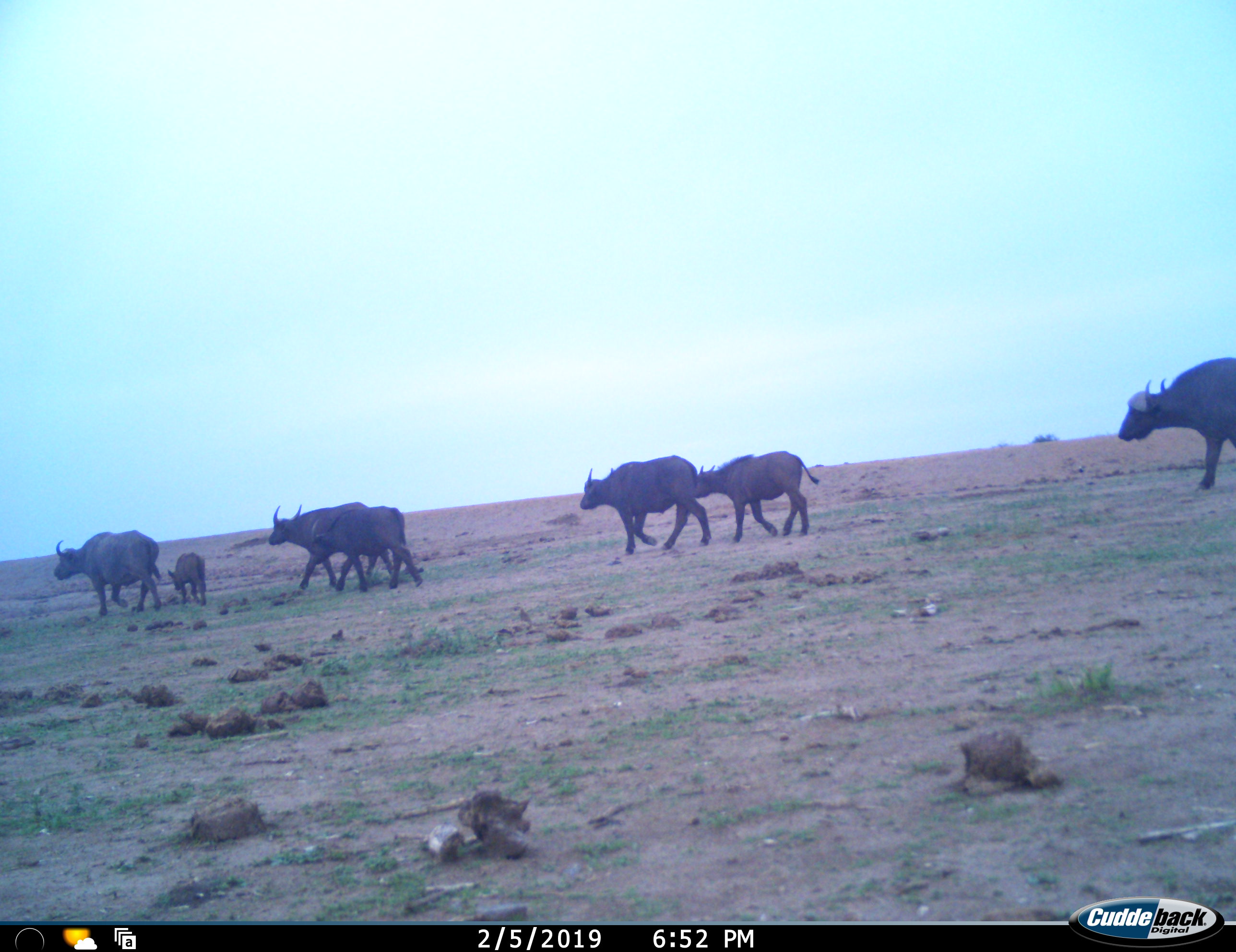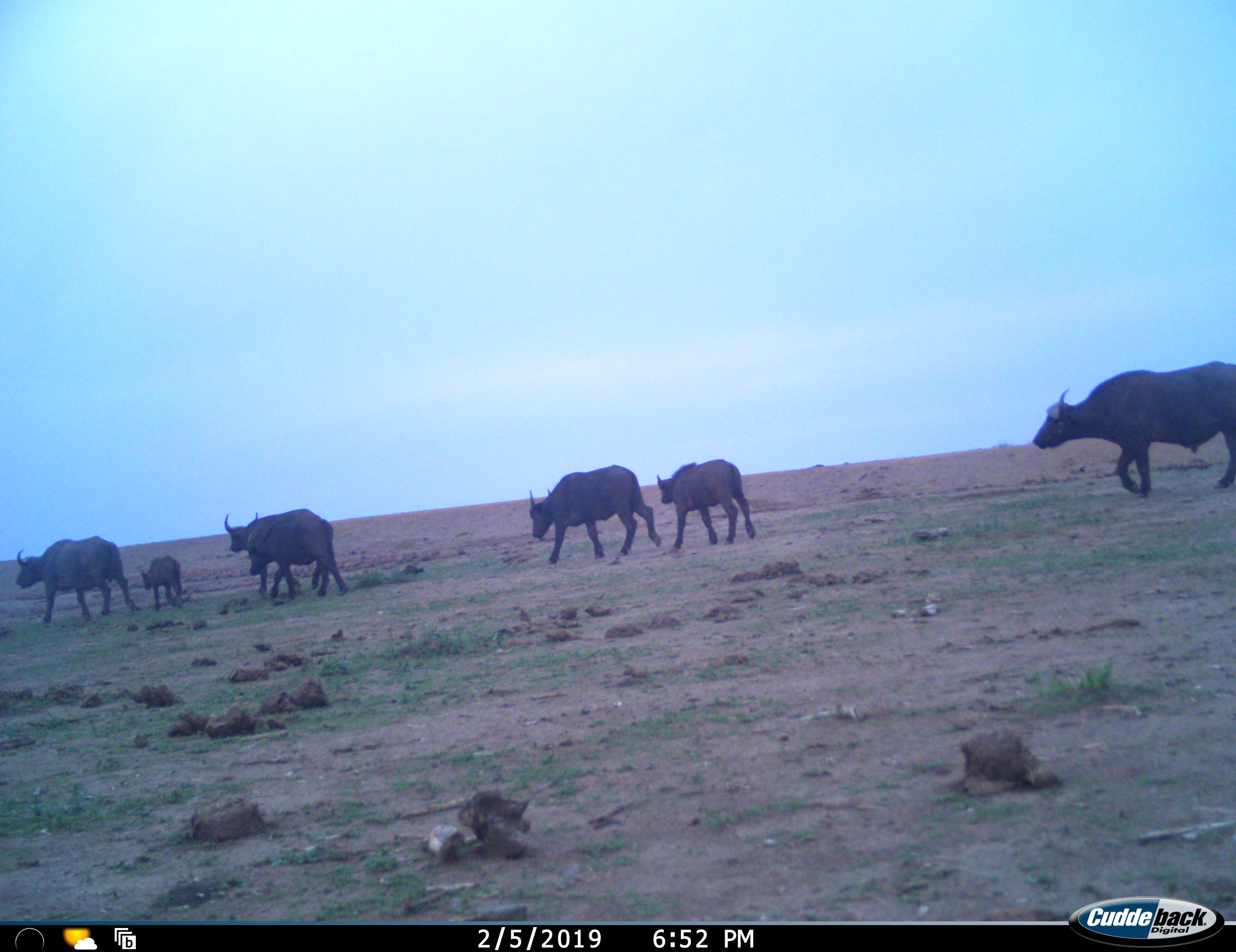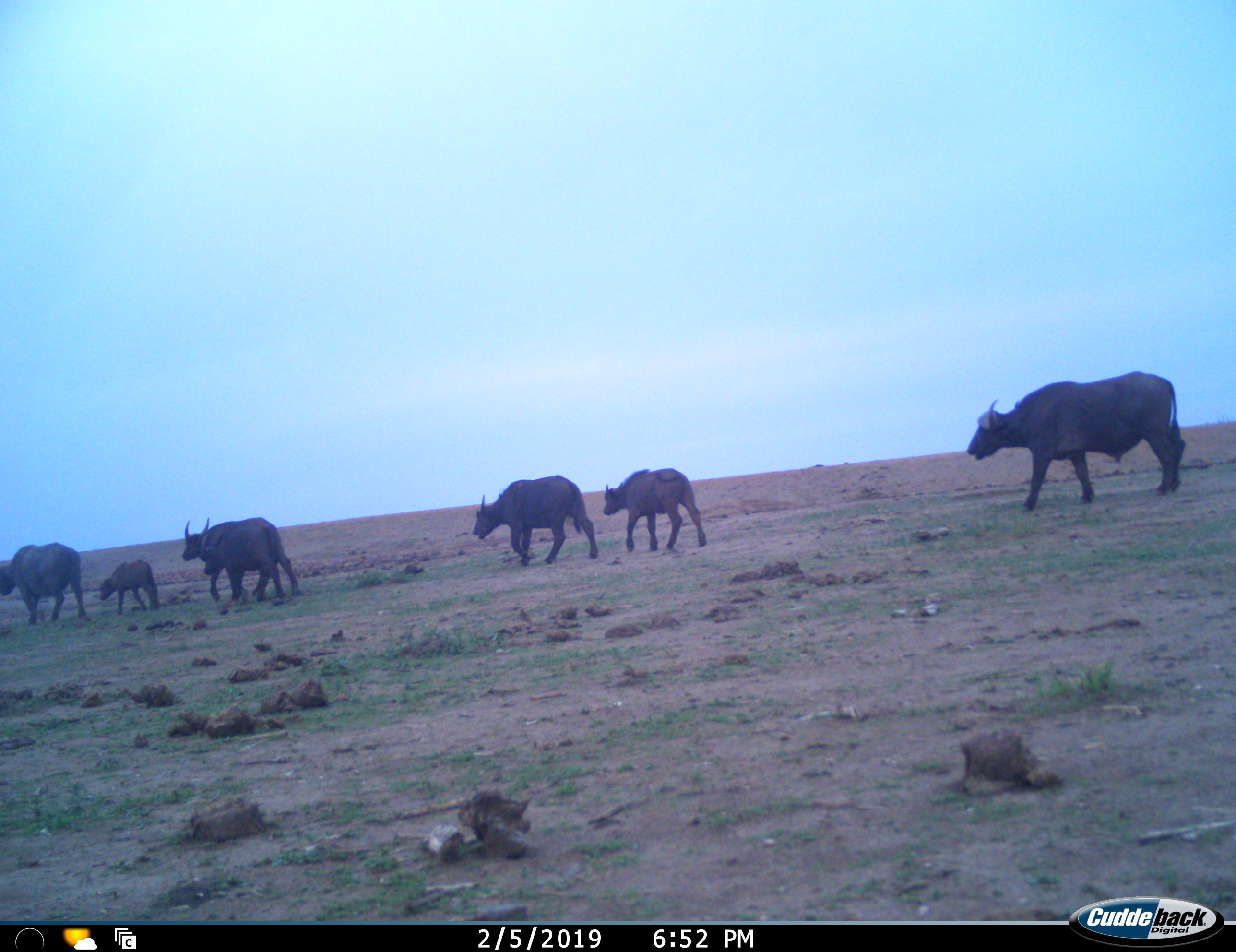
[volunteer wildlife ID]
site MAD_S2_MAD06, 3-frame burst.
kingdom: Animalia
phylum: Chordata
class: Mammalia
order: Artiodactyla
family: Bovidae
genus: Syncerus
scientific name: Syncerus caffer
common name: african buffalo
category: buffalo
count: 7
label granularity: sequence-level